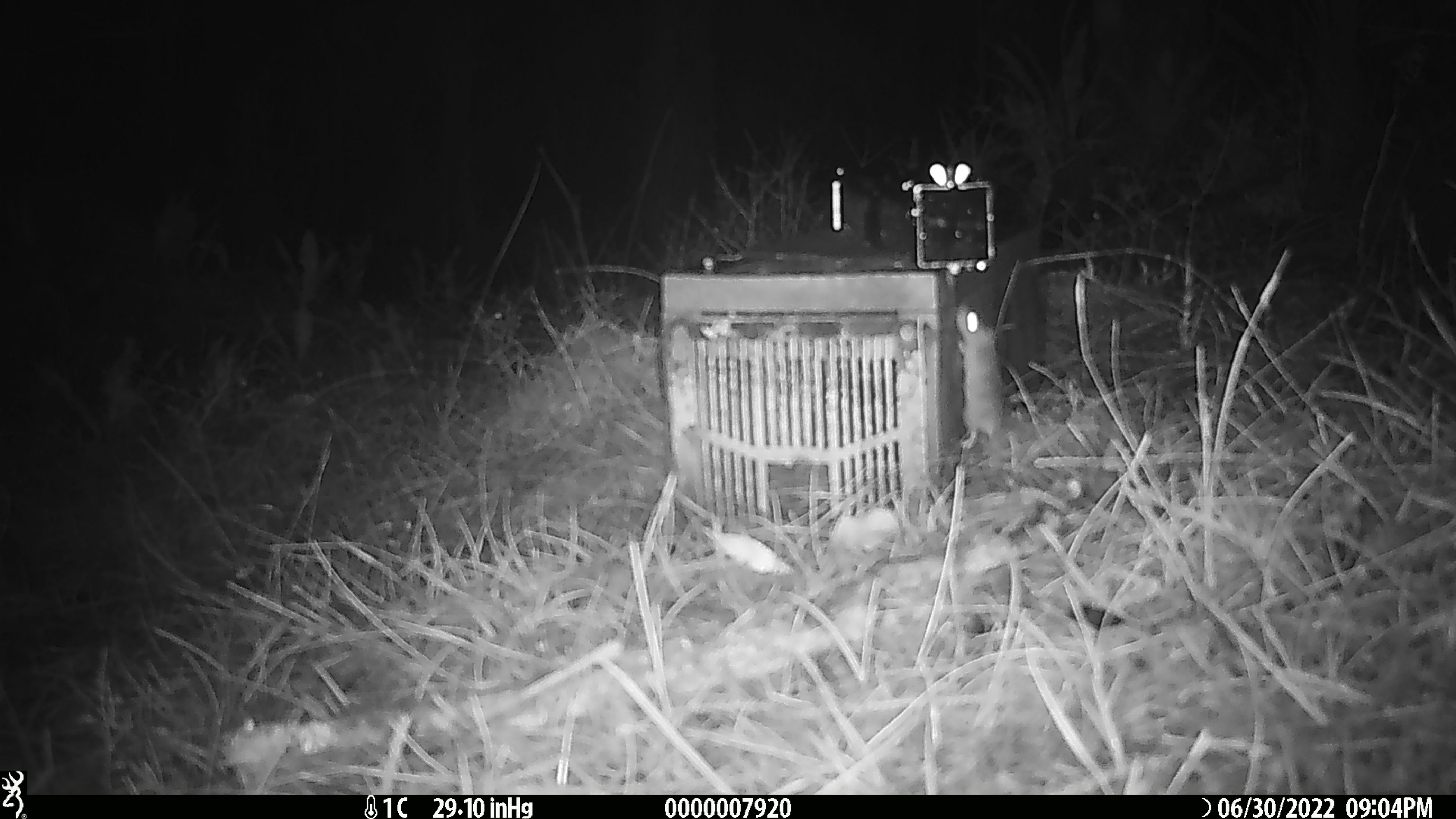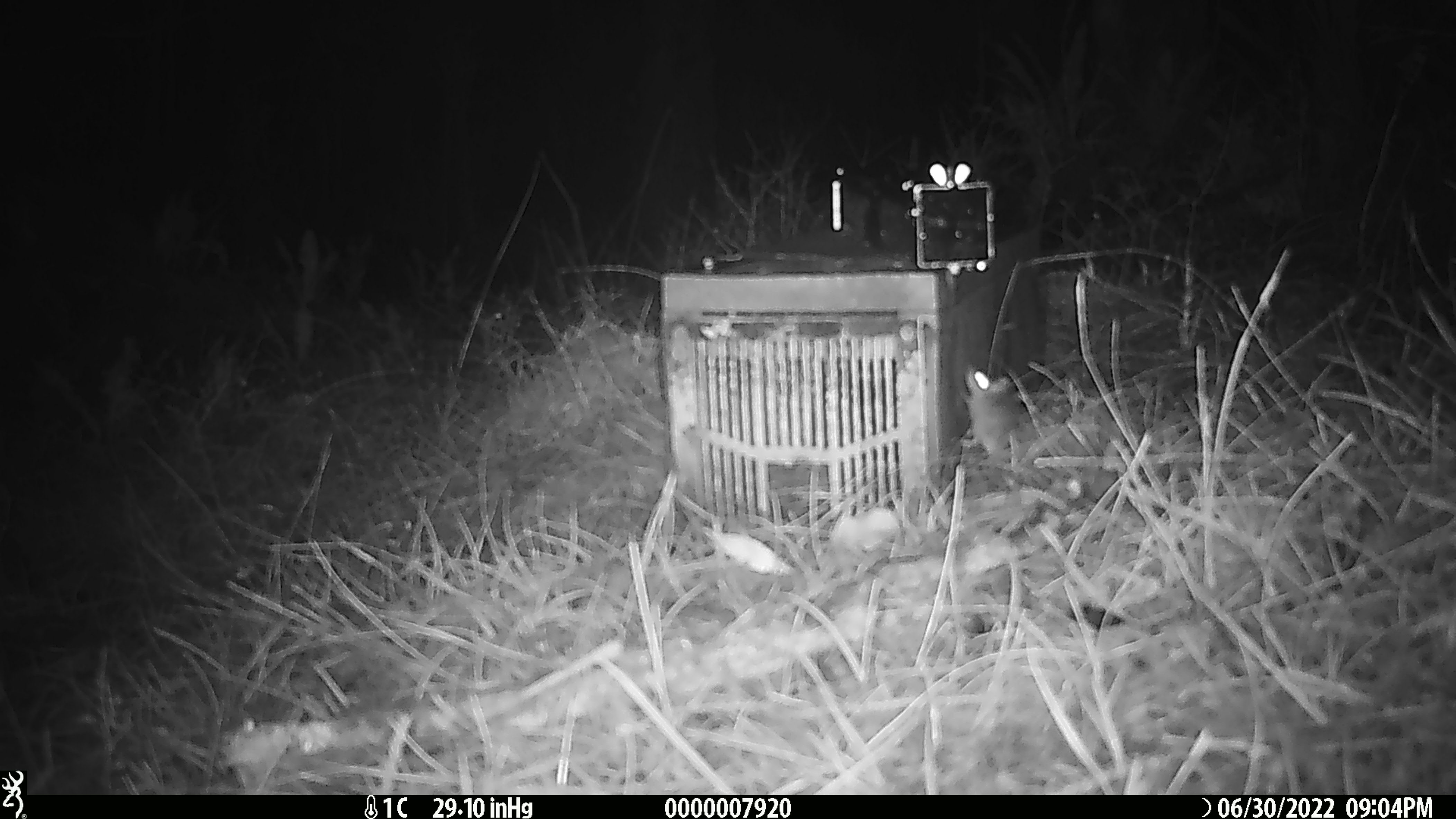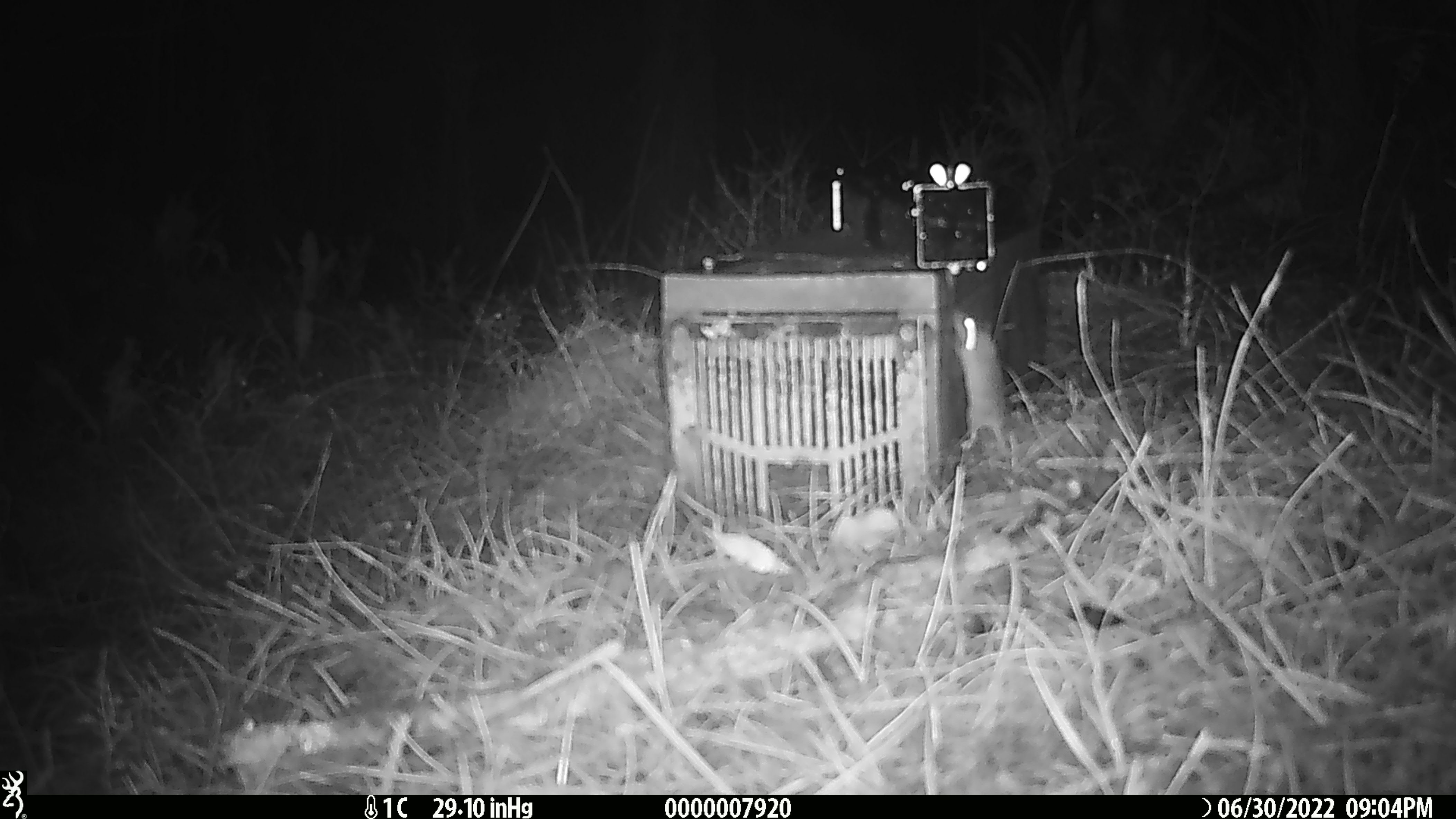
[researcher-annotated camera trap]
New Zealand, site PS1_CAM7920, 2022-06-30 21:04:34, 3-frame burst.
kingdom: Animalia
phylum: Chordata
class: Mammalia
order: Rodentia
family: Muridae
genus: Mus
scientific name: Mus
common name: mouse